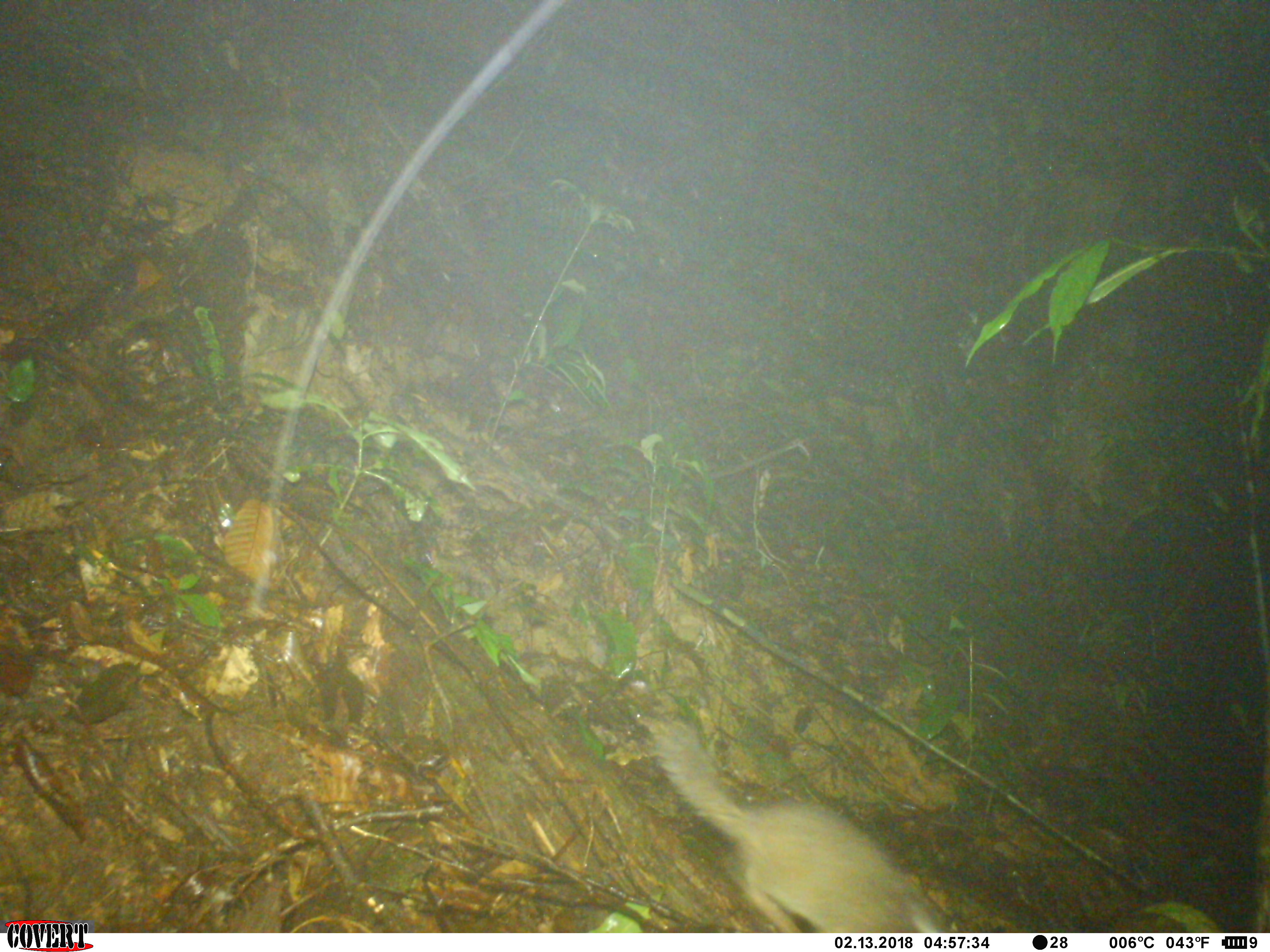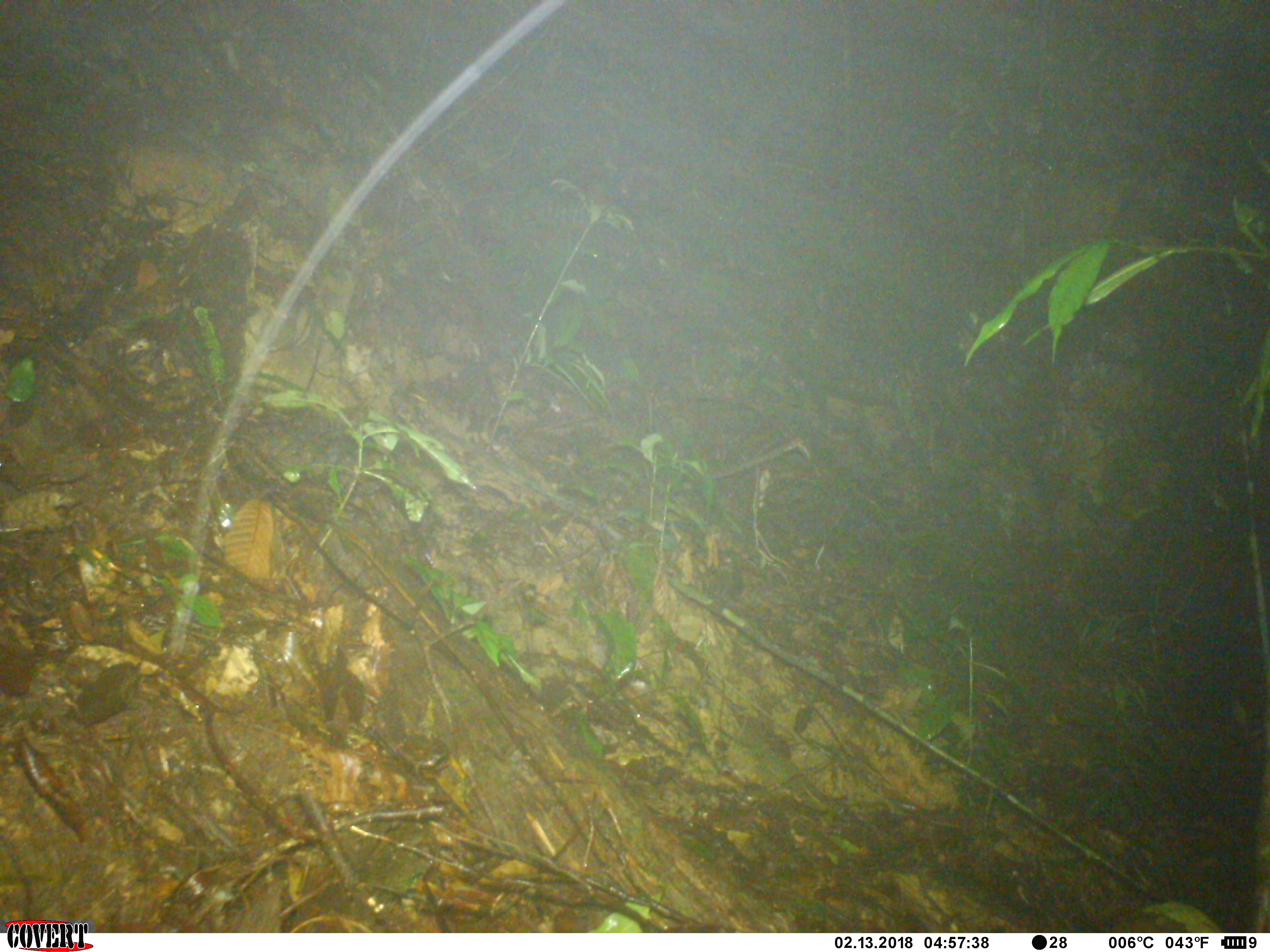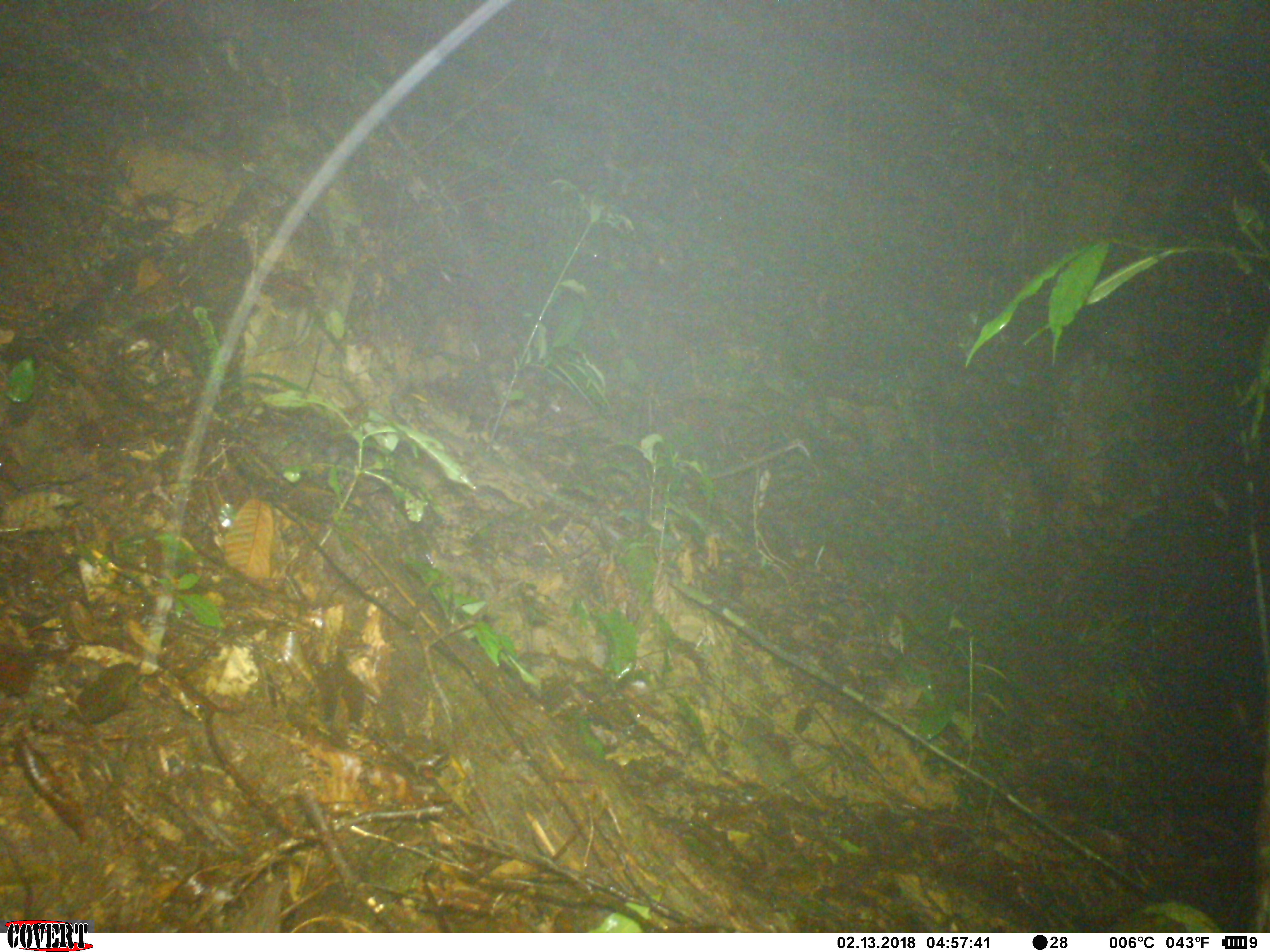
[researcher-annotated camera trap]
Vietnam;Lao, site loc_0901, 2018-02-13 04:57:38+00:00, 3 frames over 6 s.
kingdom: Animalia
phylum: Chordata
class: Mammalia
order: Carnivora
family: Mustelidae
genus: Melogale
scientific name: Melogale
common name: ferret badger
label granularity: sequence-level